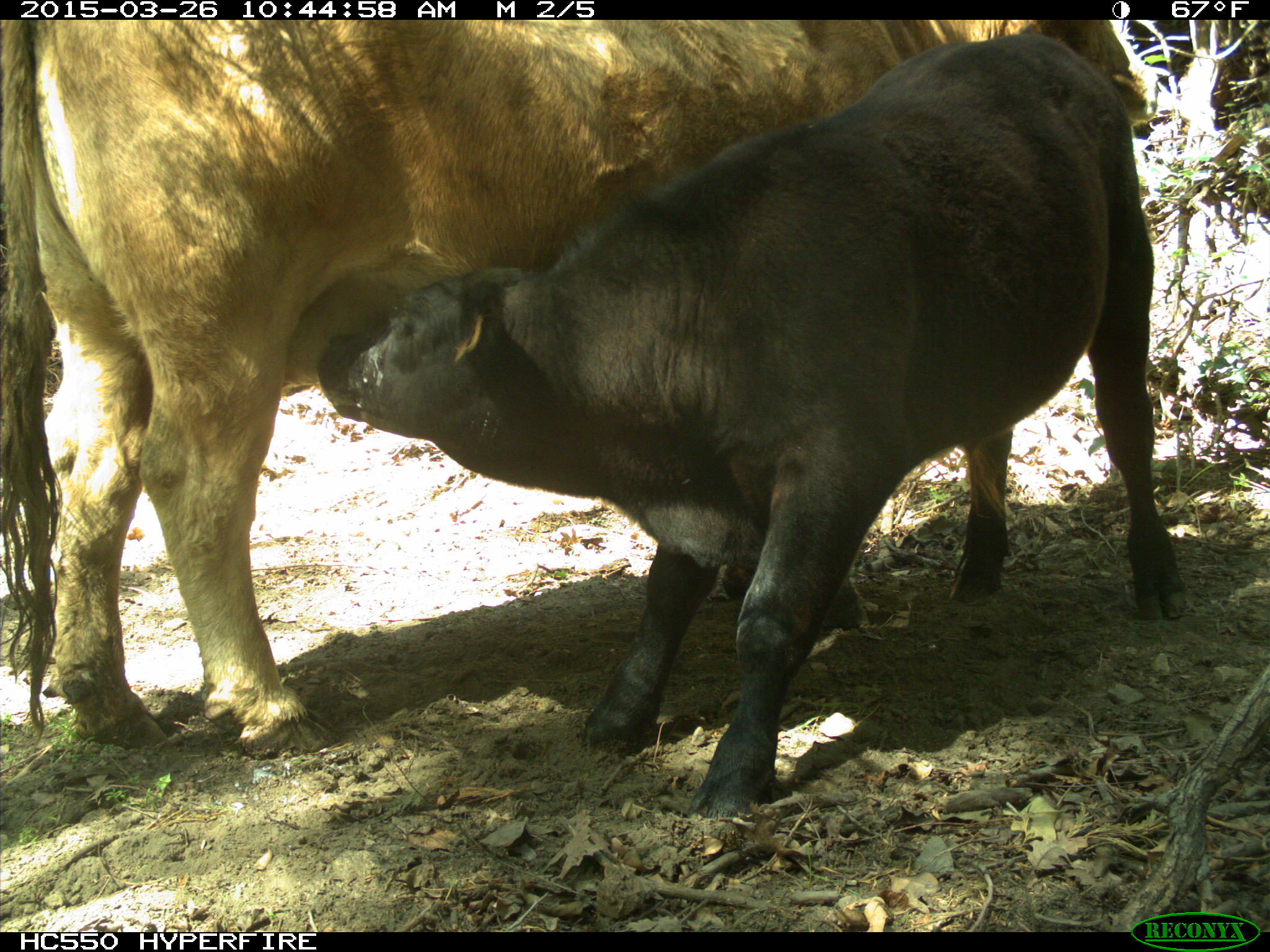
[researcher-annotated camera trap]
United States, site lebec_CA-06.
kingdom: Animalia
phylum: Chordata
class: Mammalia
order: Artiodactyla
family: Bovidae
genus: Bos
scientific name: Bos taurus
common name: domestic cow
Bos taurus (domestic cow).